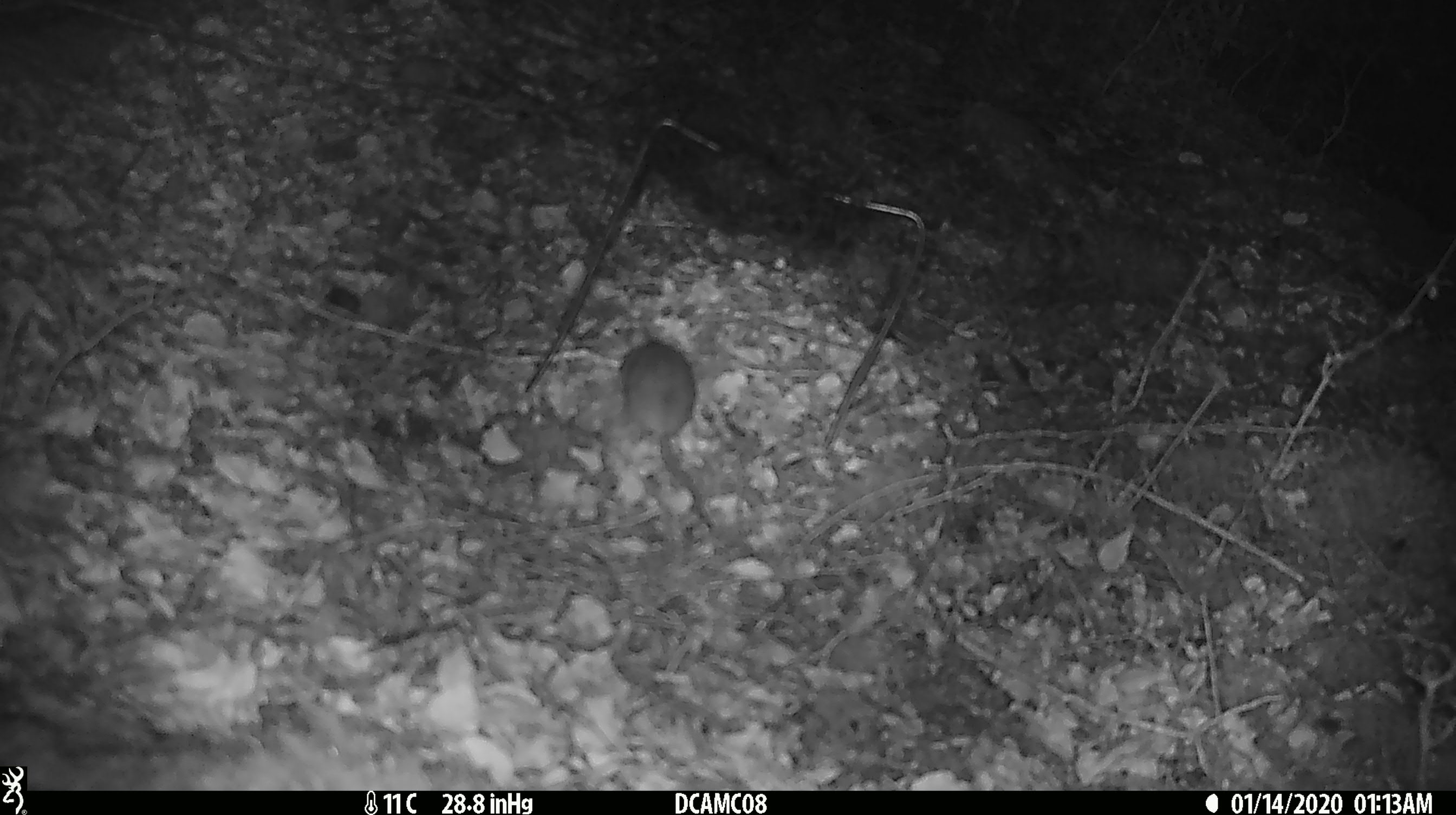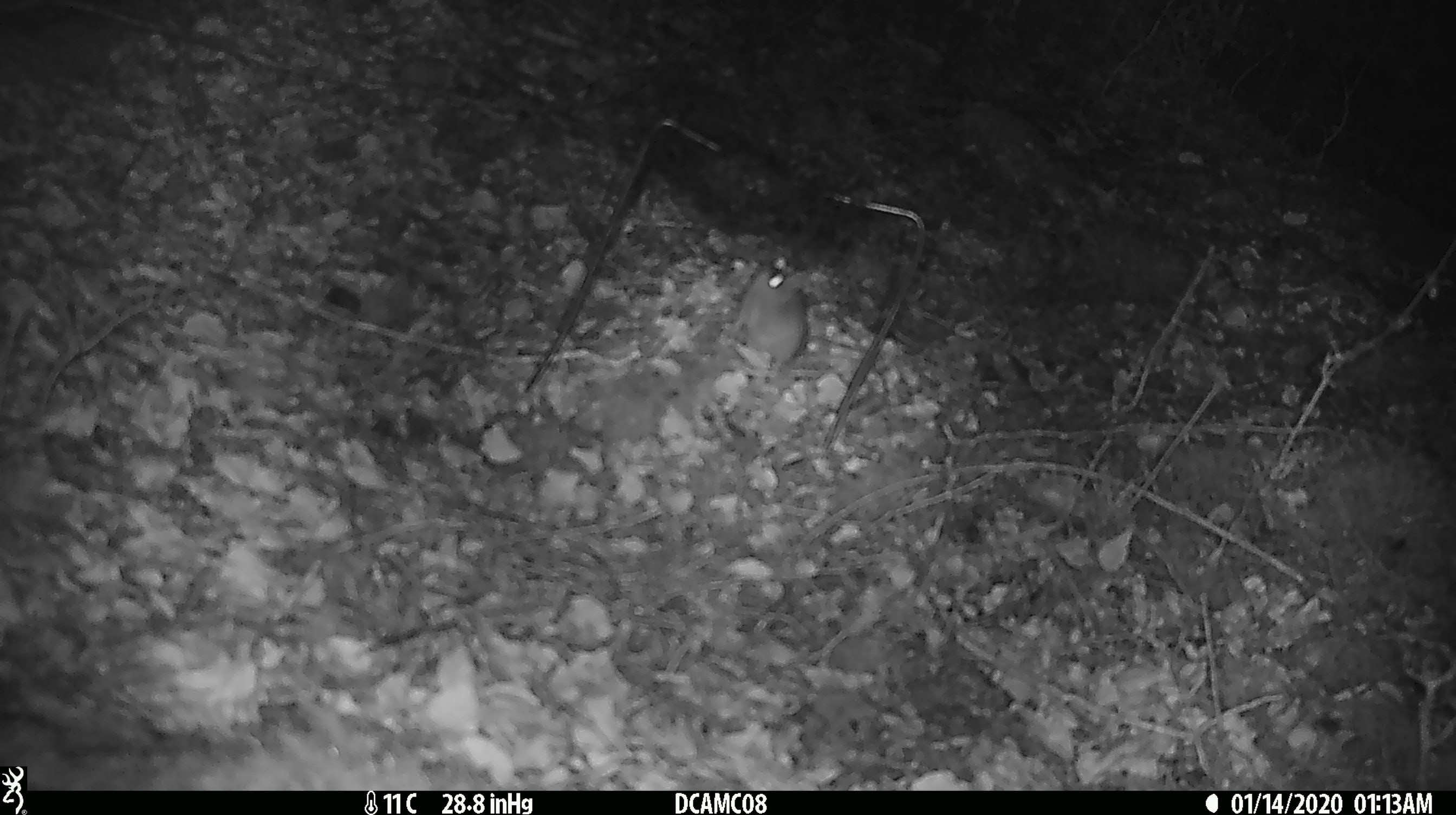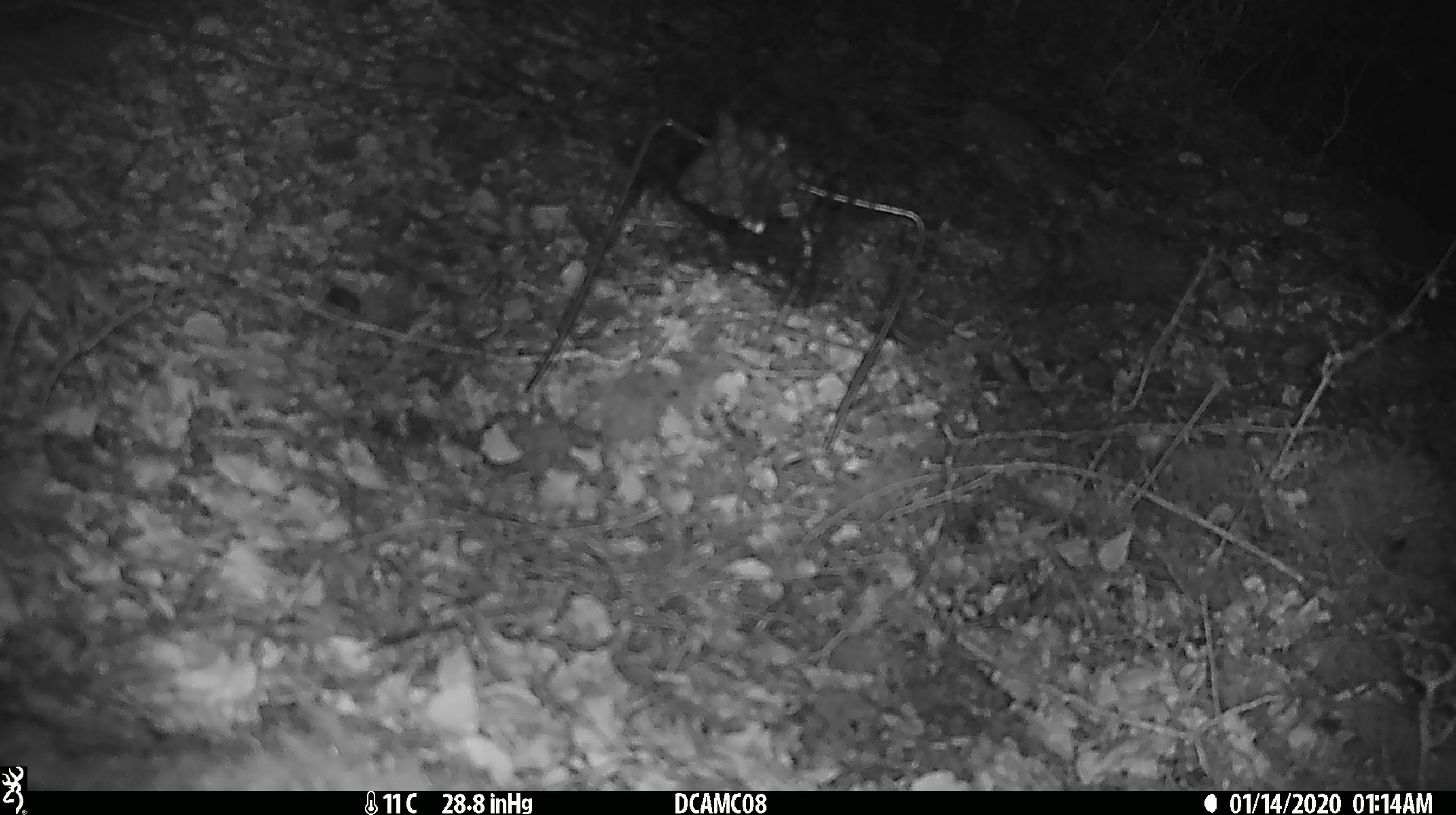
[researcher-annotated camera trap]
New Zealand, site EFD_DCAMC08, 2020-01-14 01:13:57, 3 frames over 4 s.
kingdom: Animalia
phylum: Chordata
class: Mammalia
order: Rodentia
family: Muridae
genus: Mus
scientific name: Mus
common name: mouse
Mouse (Mus).